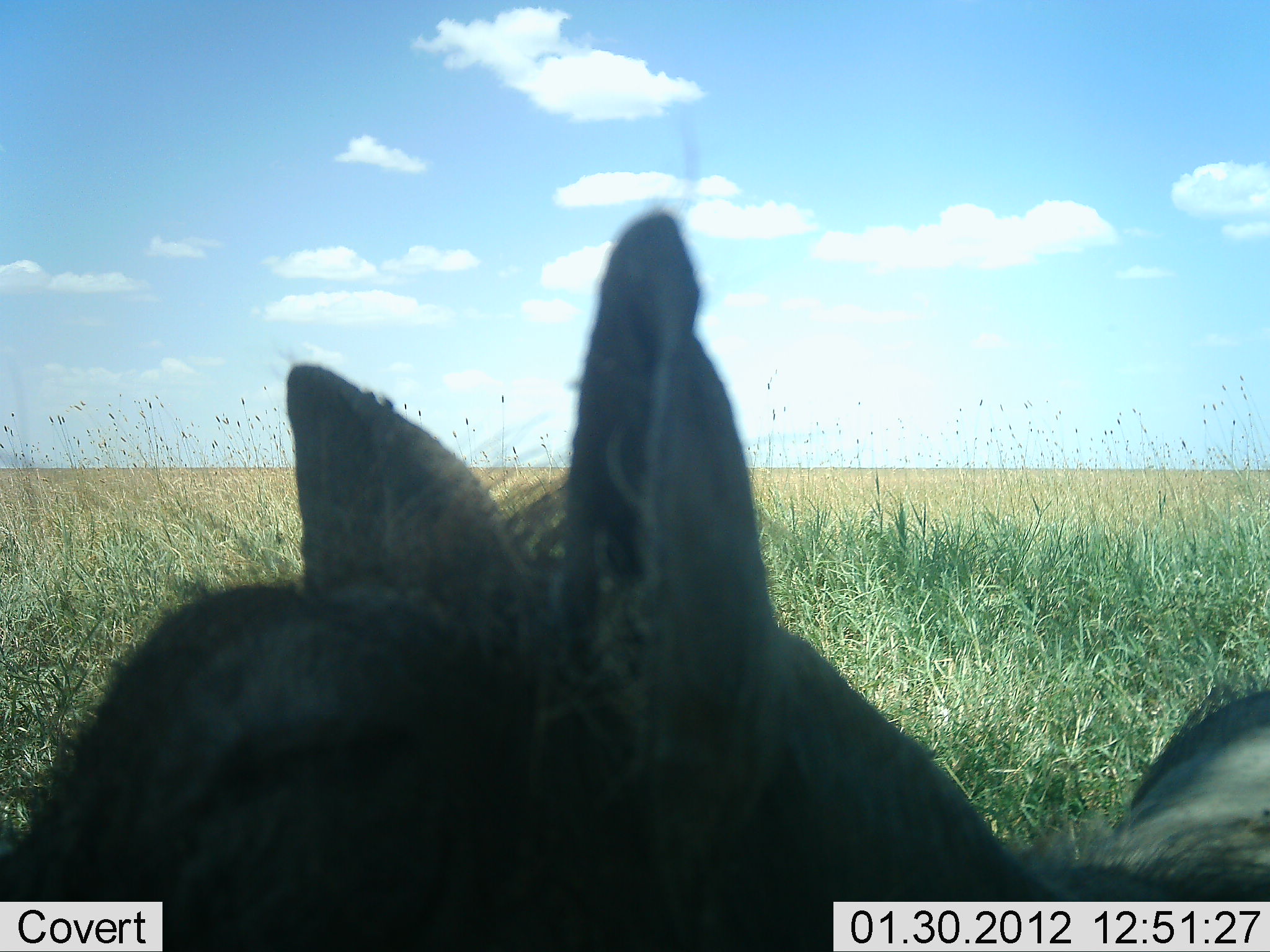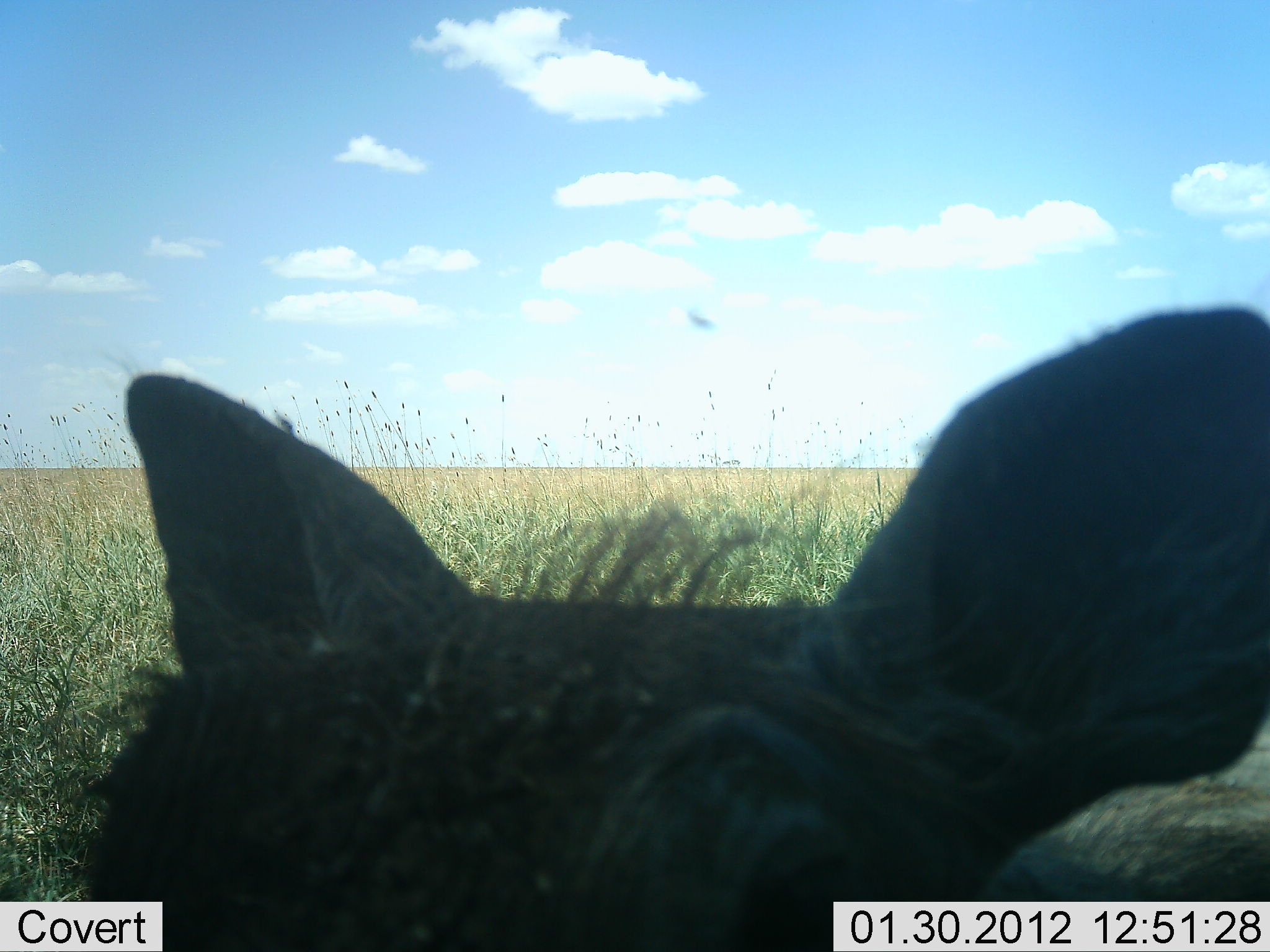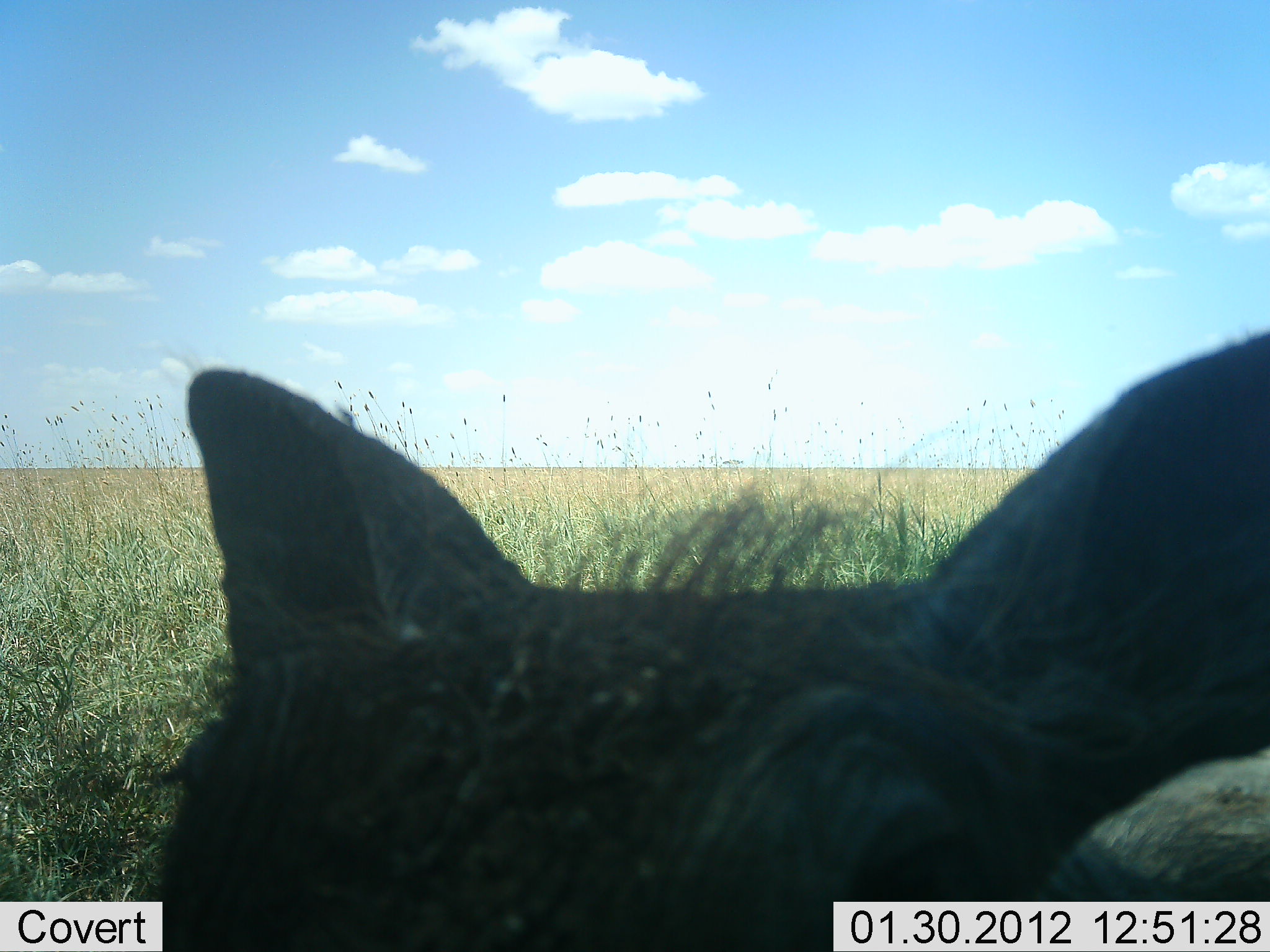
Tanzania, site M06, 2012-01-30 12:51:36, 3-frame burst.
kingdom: Animalia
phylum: Chordata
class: Mammalia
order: Artiodactyla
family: Suidae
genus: Phacochoerus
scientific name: Phacochoerus africanus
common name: warthog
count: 1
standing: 79%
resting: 14%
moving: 7%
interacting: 0%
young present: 0%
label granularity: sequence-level